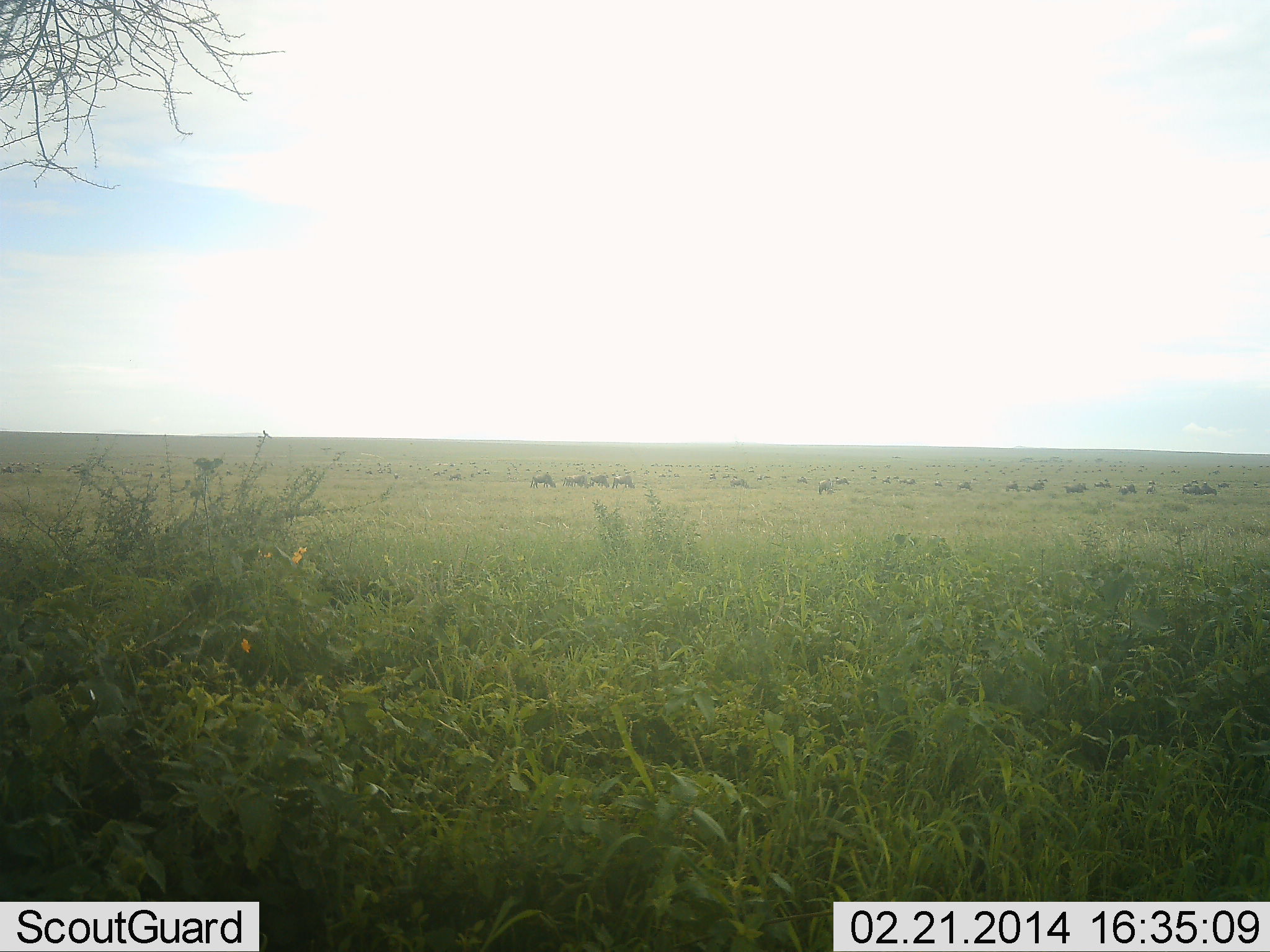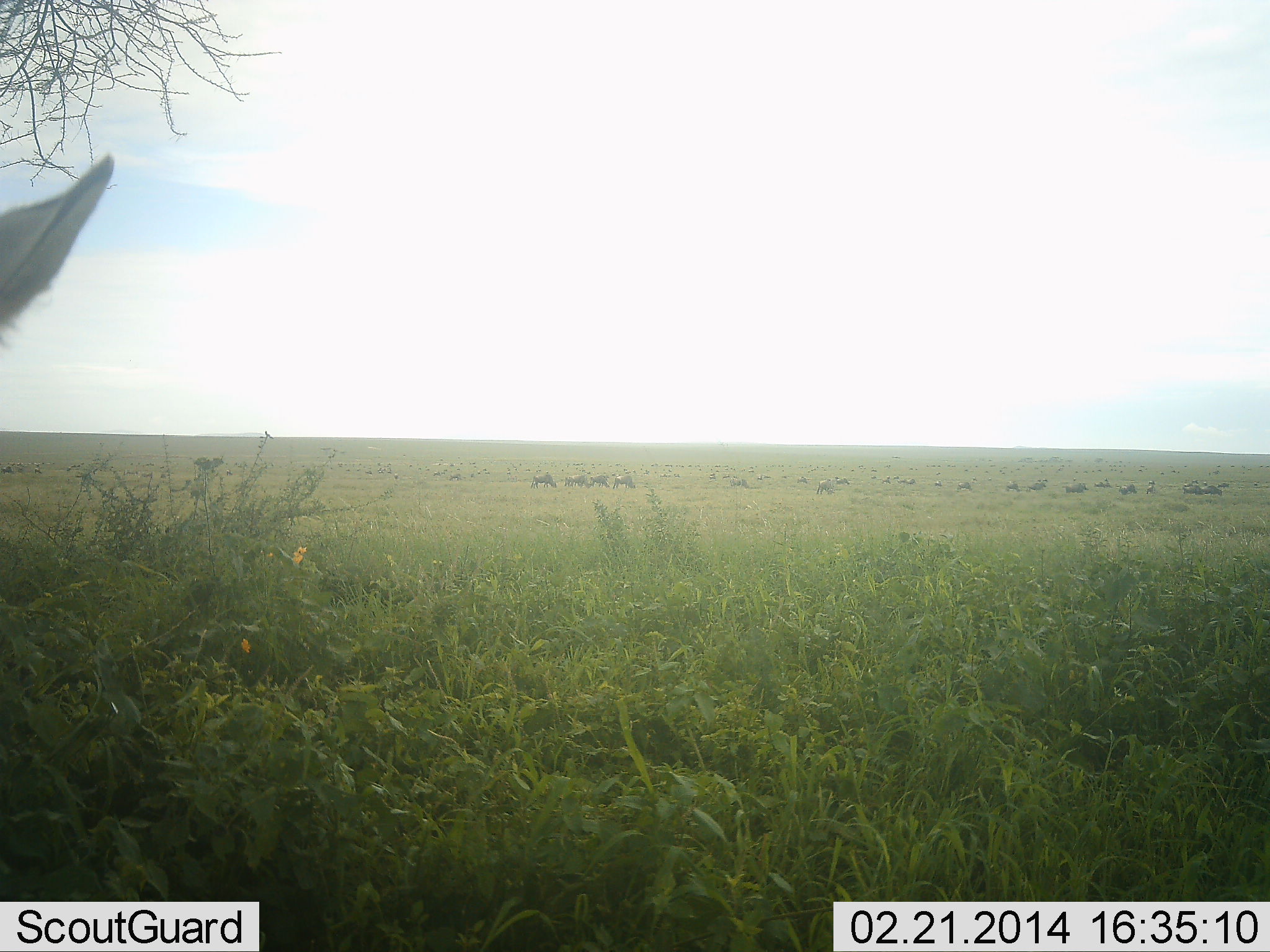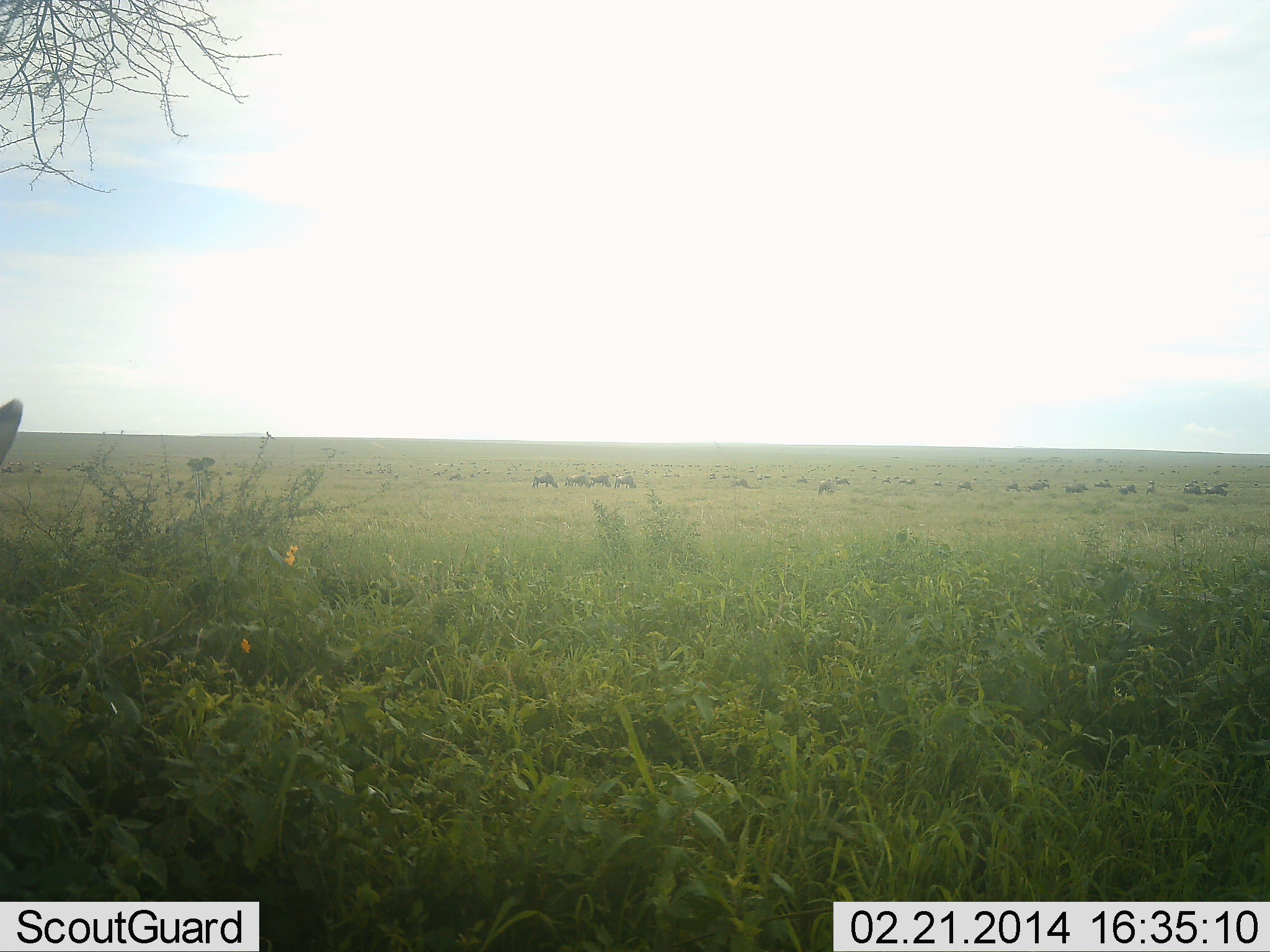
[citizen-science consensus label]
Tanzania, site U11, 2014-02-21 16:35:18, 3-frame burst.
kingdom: Animalia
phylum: Chordata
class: Mammalia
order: Artiodactyla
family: Bovidae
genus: Connochaetes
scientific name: Connochaetes taurinus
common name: blue wildebeest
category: wildebeest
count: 11-50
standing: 43%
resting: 0%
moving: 29%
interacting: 0%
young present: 4%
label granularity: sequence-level